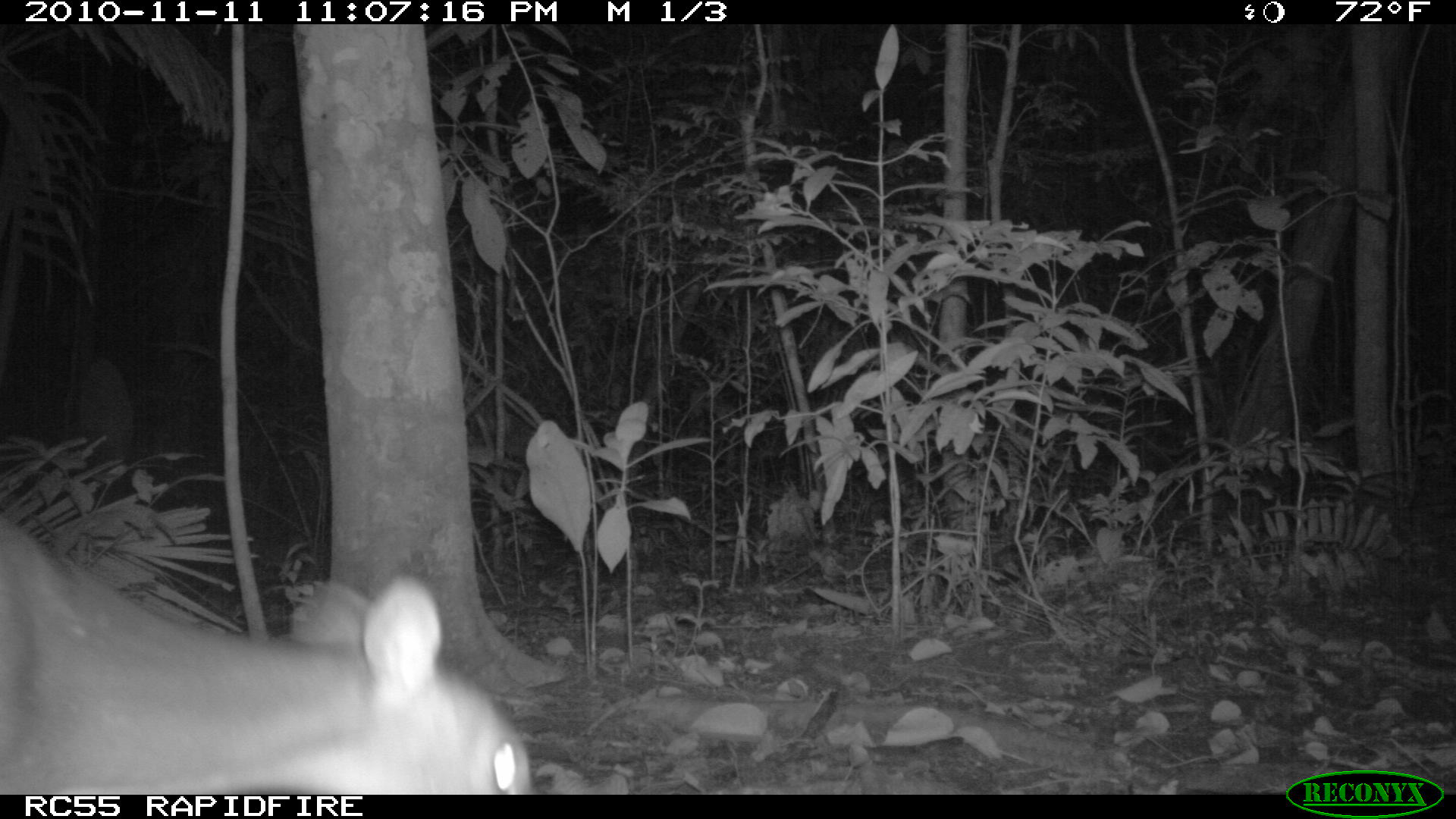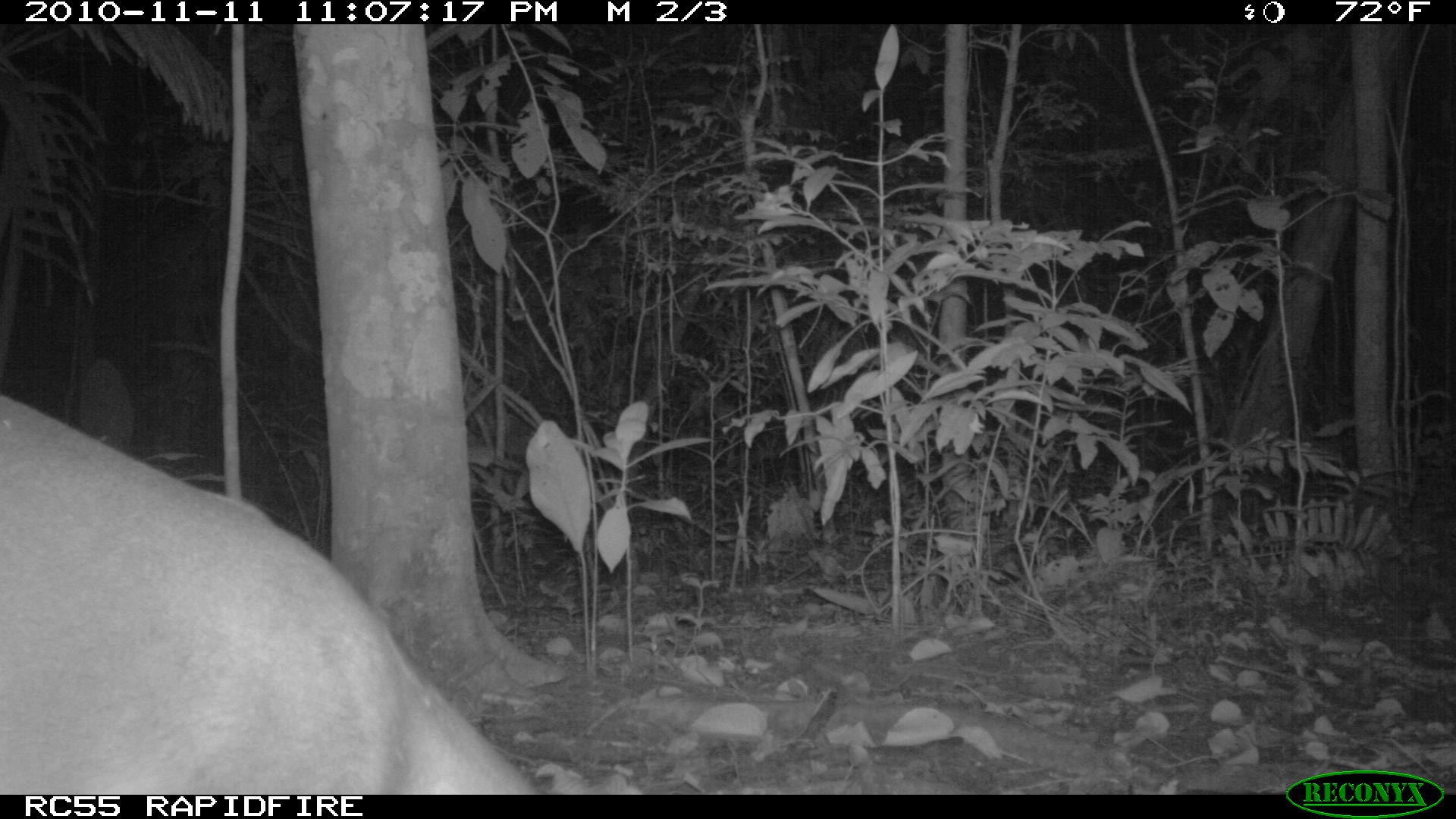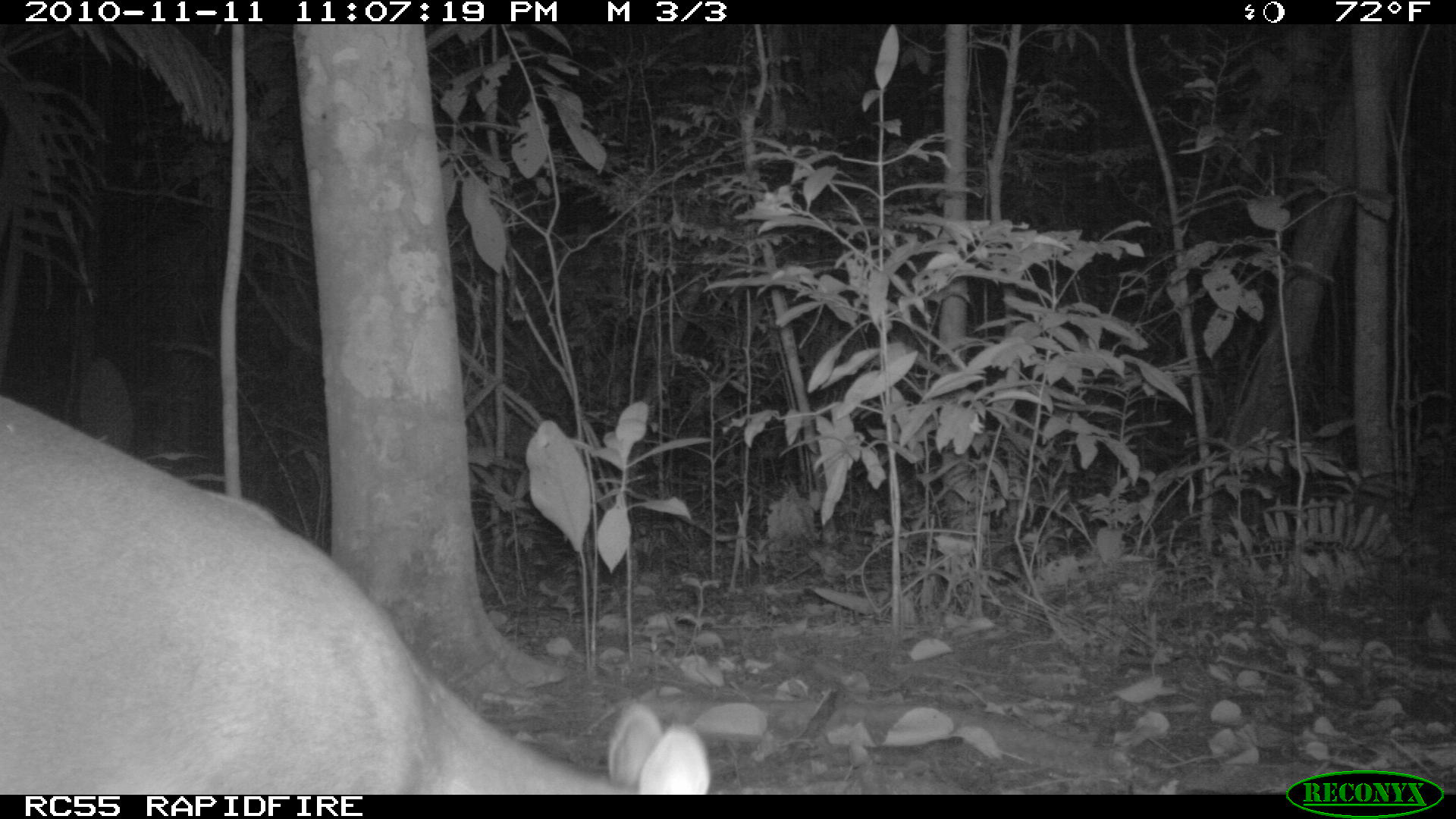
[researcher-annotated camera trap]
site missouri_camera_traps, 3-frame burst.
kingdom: Animalia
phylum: Chordata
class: Mammalia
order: Artiodactyla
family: Cervidae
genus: Odocoileus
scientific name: Odocoileus virginianus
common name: white-tailed deer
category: white tailed deer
White tailed deer (white-tailed deer) (Odocoileus virginianus). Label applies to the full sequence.